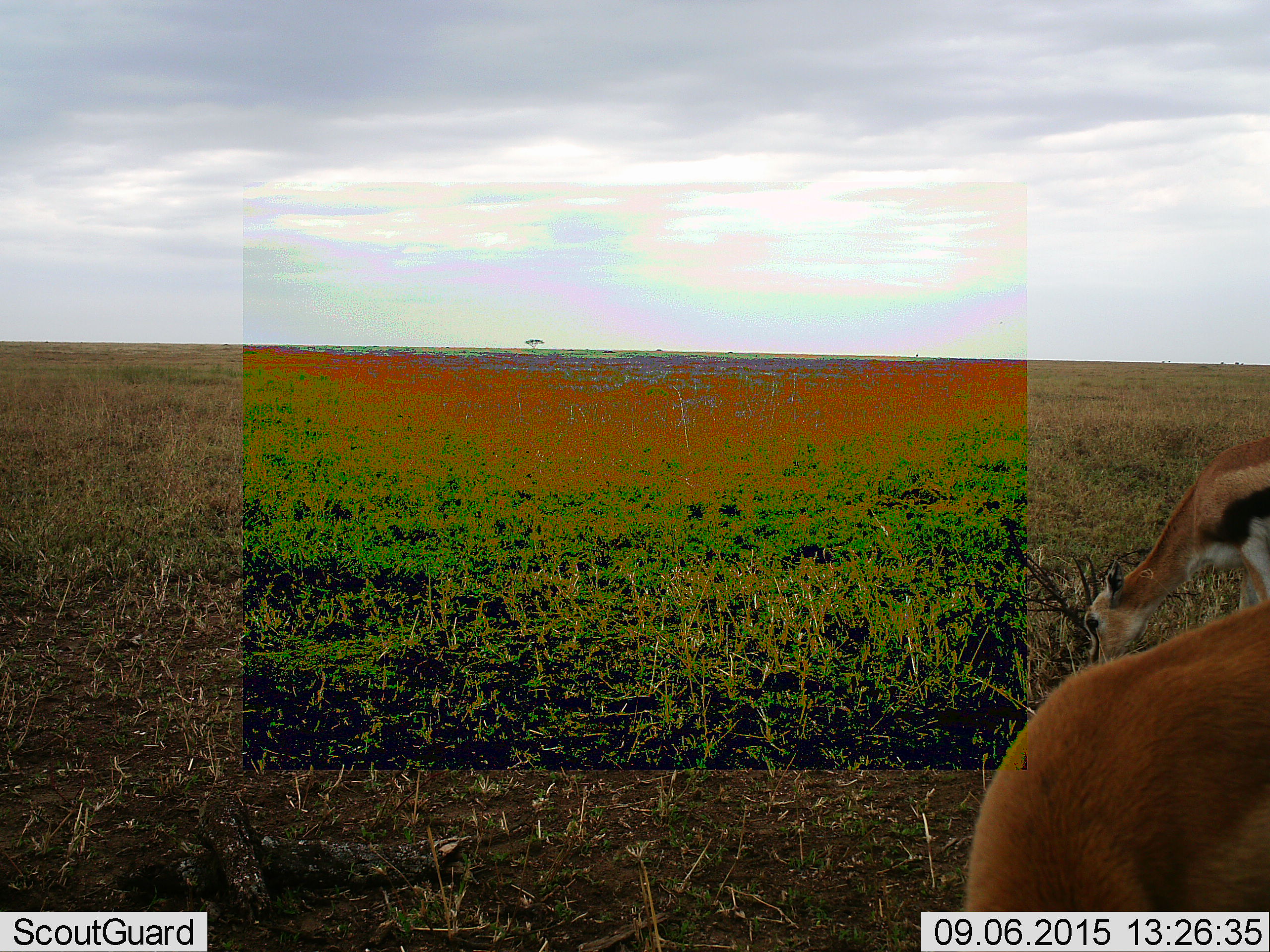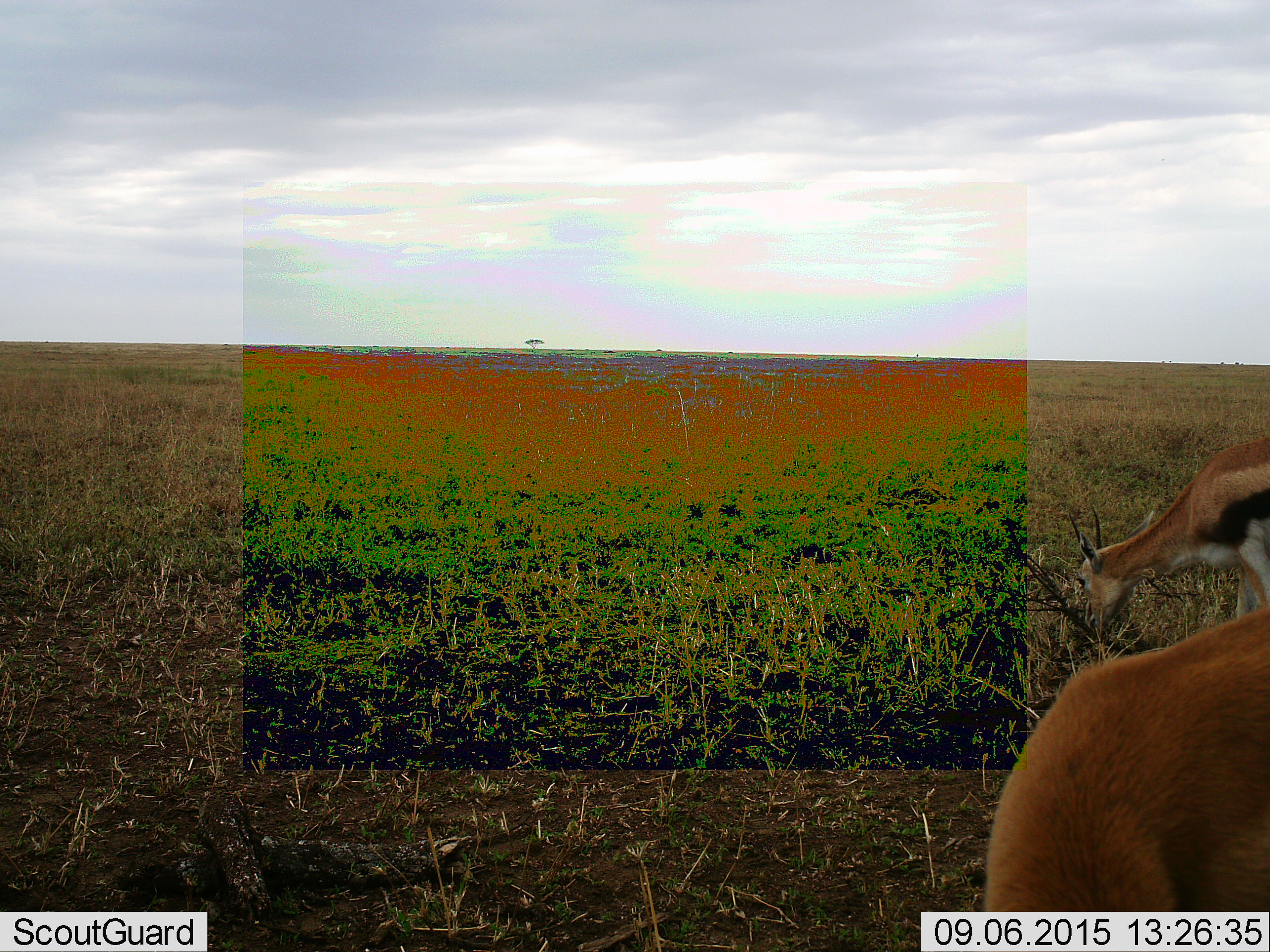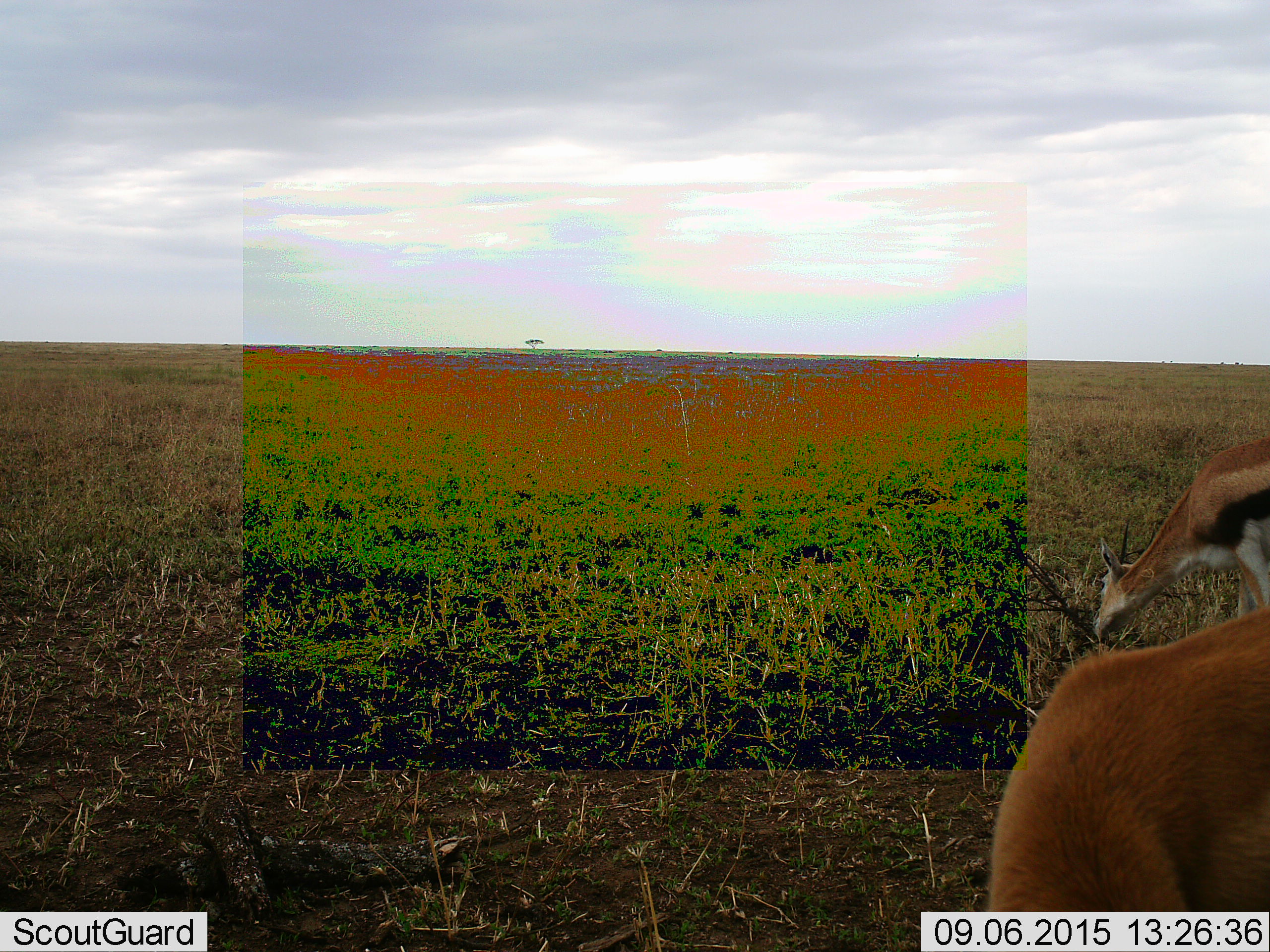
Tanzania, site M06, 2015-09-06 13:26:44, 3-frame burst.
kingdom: Animalia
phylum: Chordata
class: Mammalia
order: Artiodactyla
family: Bovidae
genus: Eudorcas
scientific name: Eudorcas thomsonii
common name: thomson's gazelle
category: gazellethomsons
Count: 2.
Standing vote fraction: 40%.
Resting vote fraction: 0%.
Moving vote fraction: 10%.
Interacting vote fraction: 0%.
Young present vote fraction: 10%.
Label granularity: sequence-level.